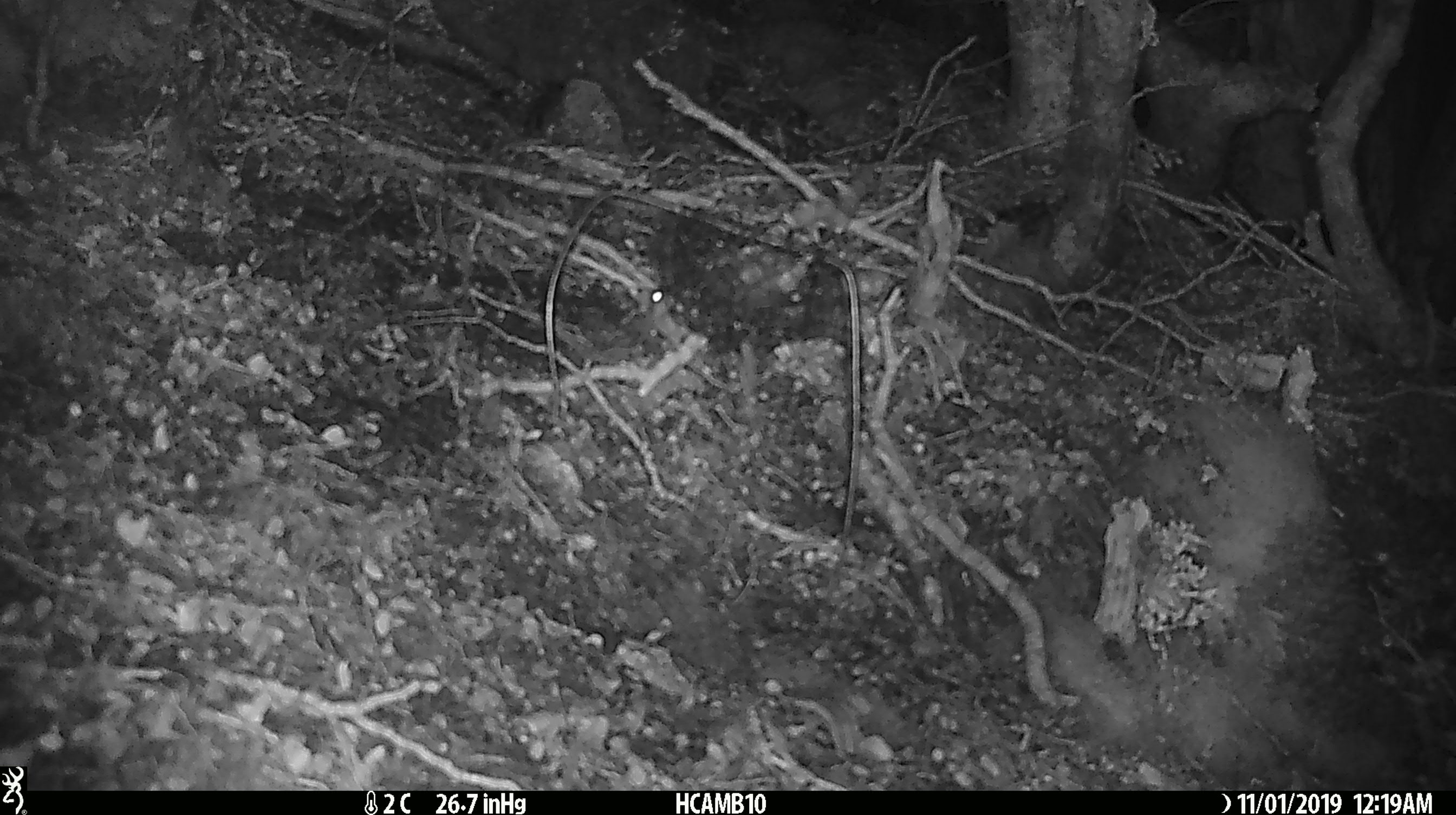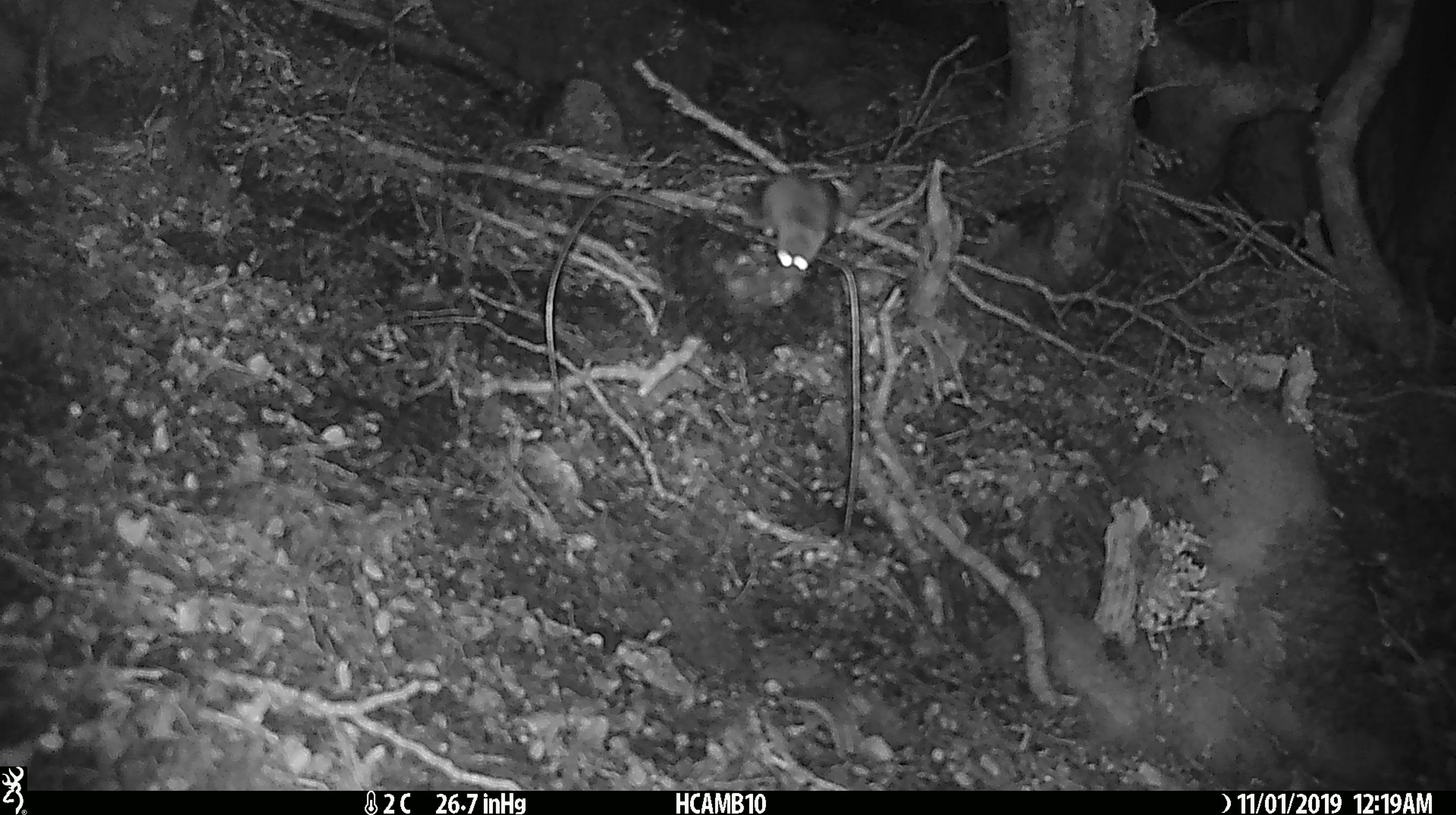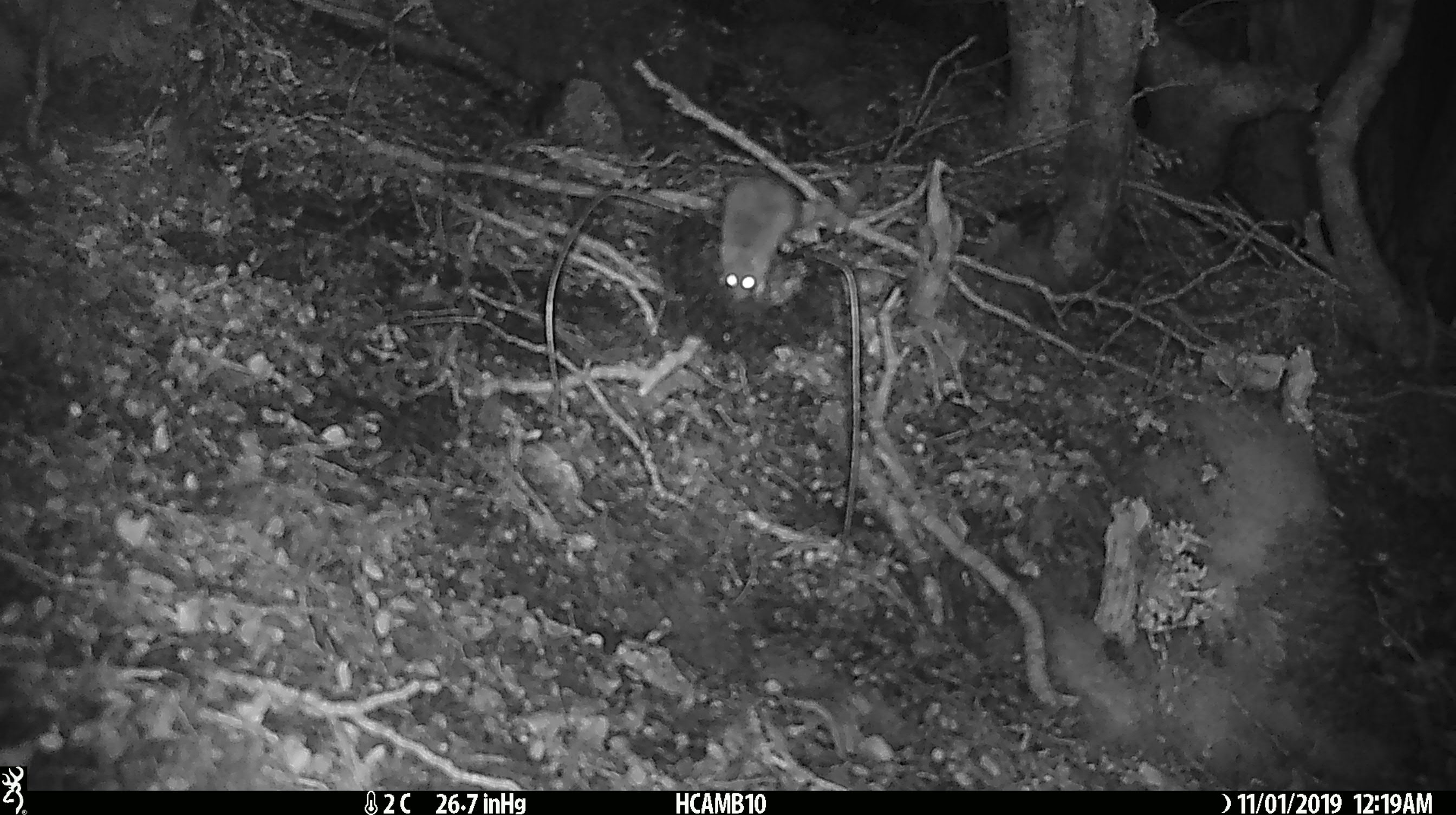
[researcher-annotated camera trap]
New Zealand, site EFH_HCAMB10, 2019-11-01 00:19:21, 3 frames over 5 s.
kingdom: Animalia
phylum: Chordata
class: Mammalia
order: Rodentia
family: Muridae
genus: Mus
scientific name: Mus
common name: mouse